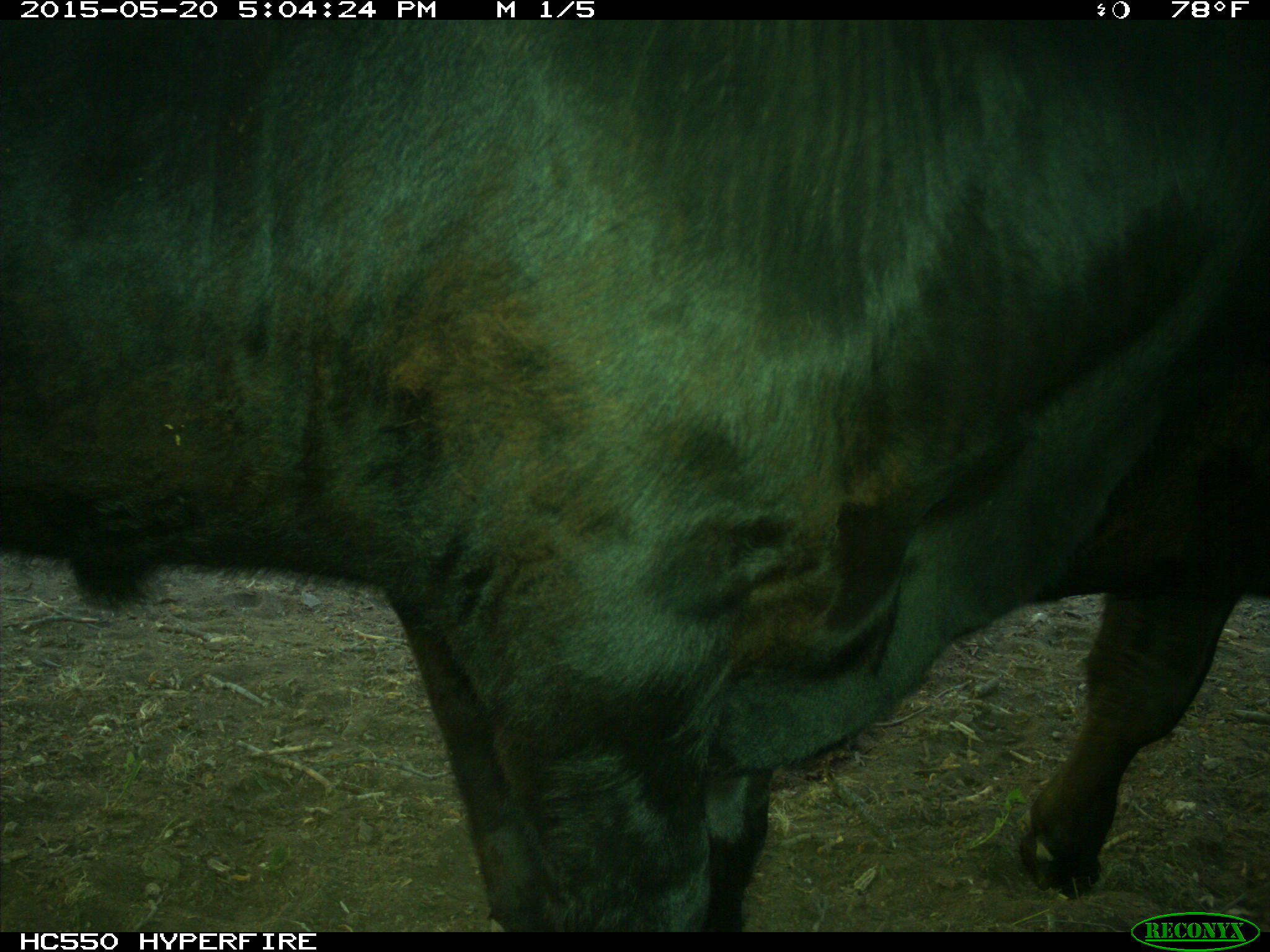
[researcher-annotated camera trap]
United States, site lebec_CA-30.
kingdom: Animalia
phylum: Chordata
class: Mammalia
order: Artiodactyla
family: Bovidae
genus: Bos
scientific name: Bos taurus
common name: domestic cow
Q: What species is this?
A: Bos taurus (domestic cow).